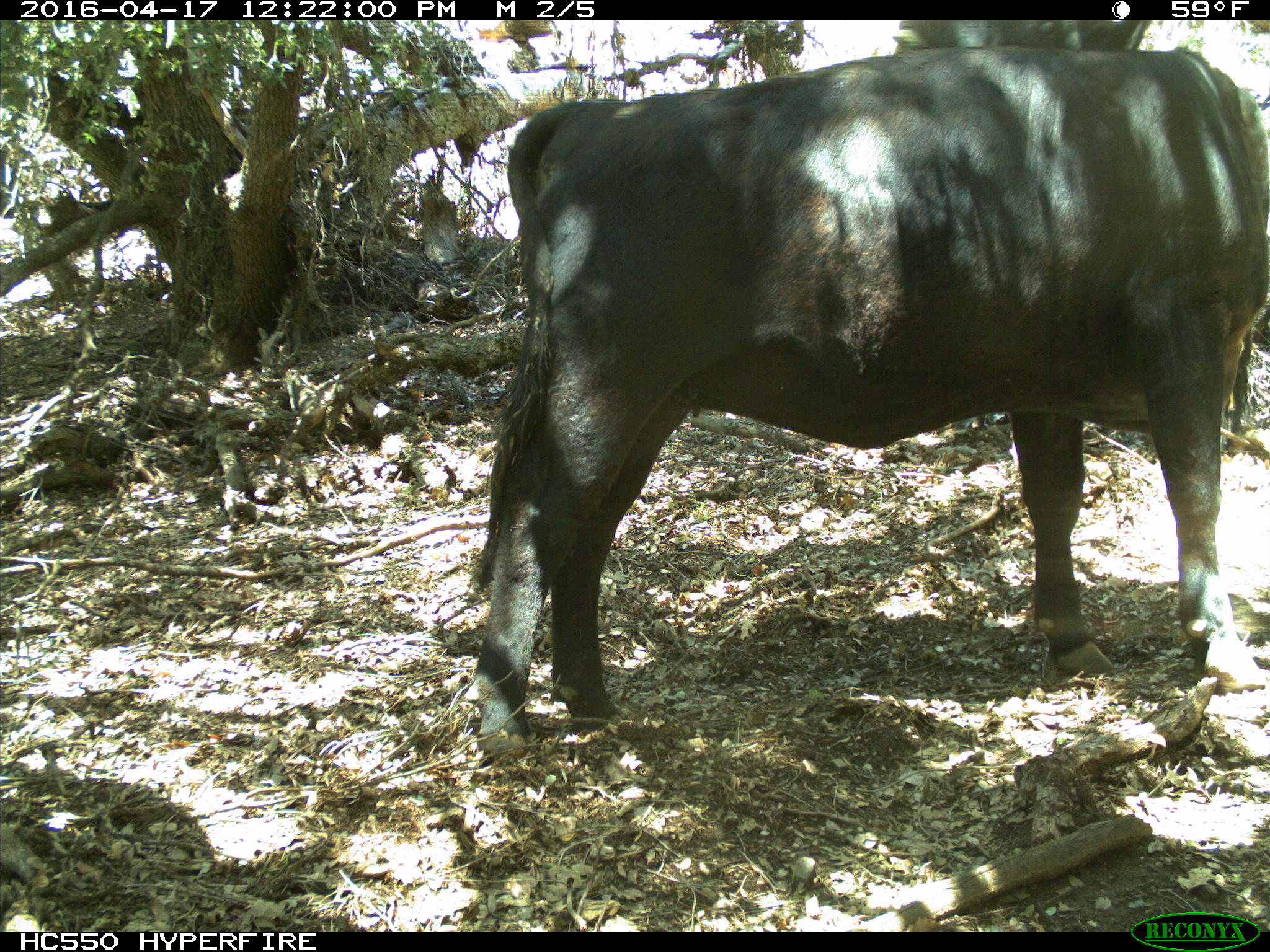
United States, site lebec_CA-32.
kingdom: Animalia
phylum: Chordata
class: Mammalia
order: Artiodactyla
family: Bovidae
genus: Bos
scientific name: Bos taurus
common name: domestic cow